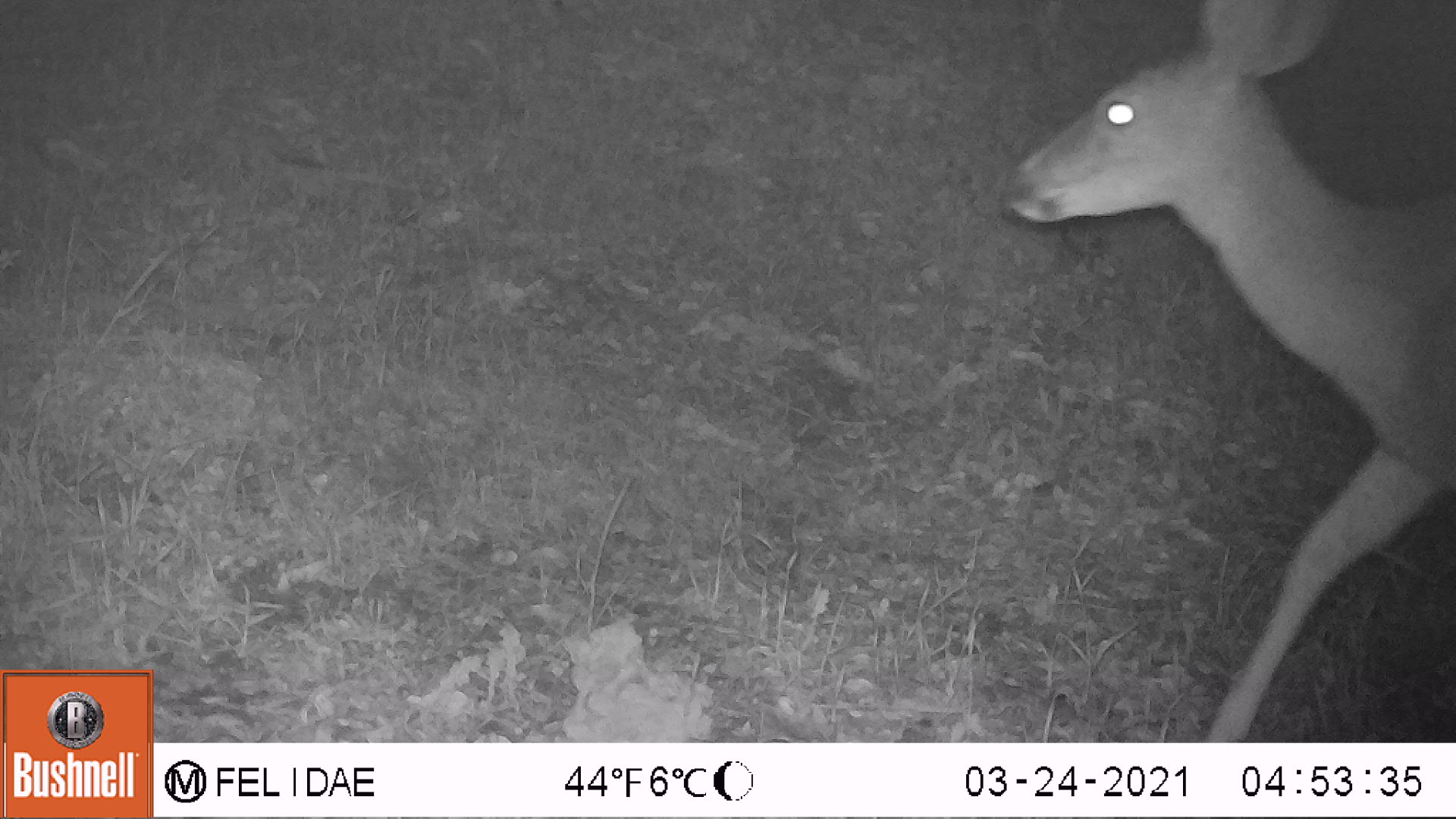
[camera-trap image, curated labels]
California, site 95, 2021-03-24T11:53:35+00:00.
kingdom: Animalia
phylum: Chordata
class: Mammalia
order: Artiodactyla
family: Cervidae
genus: Odocoileus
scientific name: Odocoileus hemionus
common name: mule deer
Mule deer (Odocoileus hemionus).